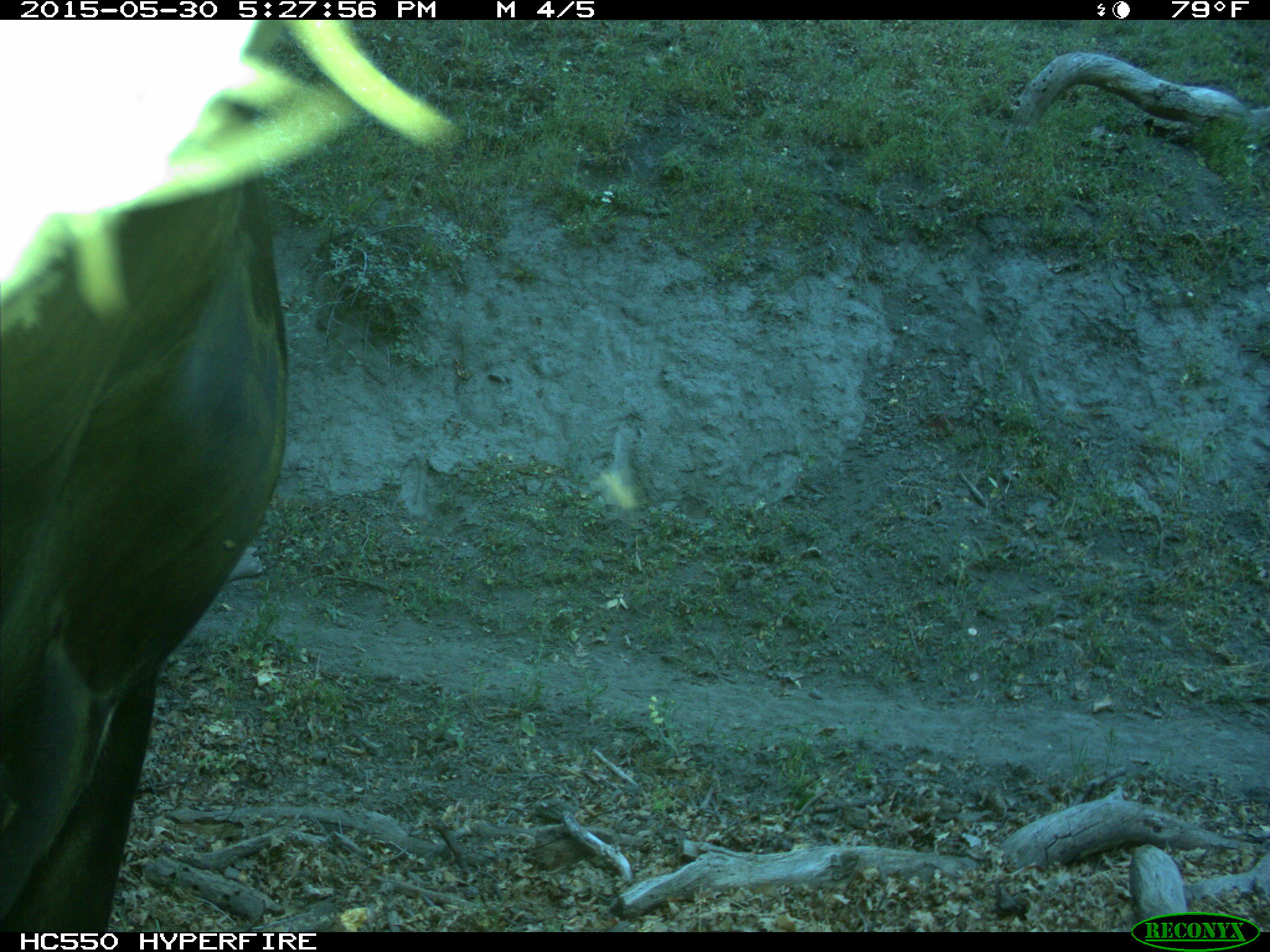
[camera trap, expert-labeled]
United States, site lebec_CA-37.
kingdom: Animalia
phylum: Chordata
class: Mammalia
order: Artiodactyla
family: Bovidae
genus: Bos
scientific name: Bos taurus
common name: domestic cow